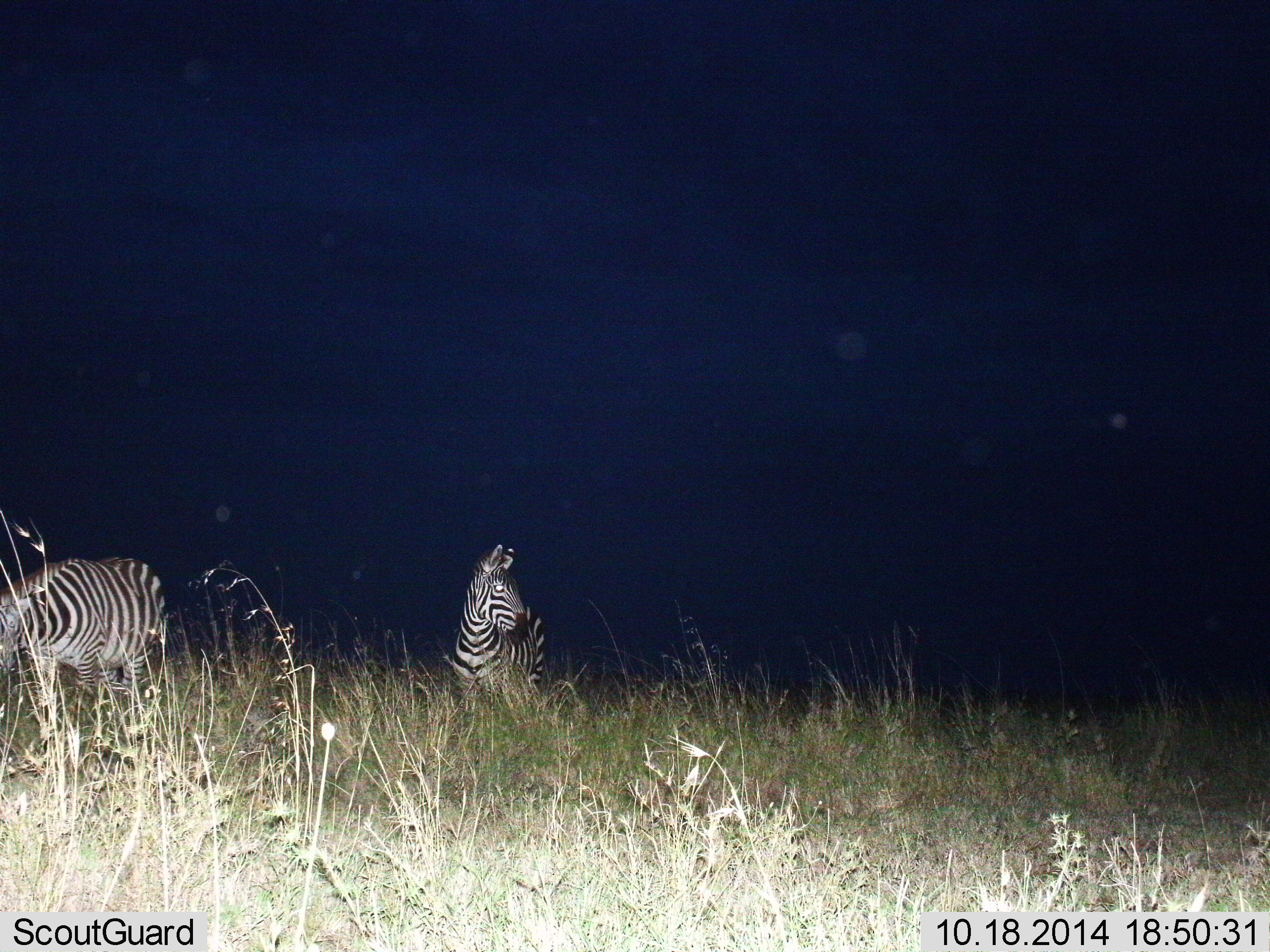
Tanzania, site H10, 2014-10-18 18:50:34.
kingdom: Animalia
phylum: Chordata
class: Mammalia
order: Perissodactyla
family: Equidae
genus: Equus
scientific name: Equus quagga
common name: plains zebra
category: zebra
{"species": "zebra (plains zebra) (Equus quagga)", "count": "2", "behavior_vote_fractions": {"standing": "100%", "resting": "0%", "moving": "10%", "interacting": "0%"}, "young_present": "0%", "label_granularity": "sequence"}